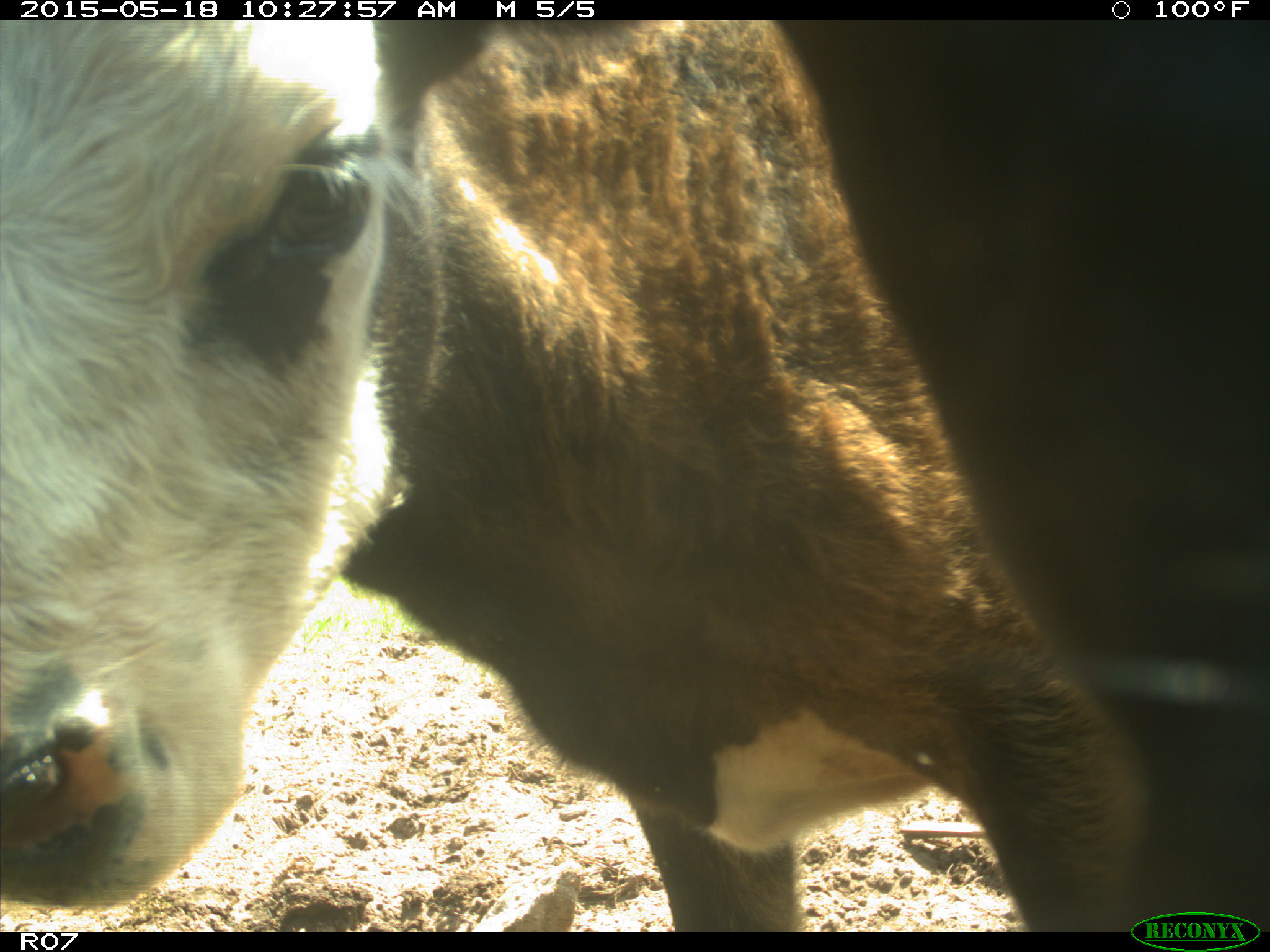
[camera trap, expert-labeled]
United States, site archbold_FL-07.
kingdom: Animalia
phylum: Chordata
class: Mammalia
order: Artiodactyla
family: Bovidae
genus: Bos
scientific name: Bos taurus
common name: domestic cow